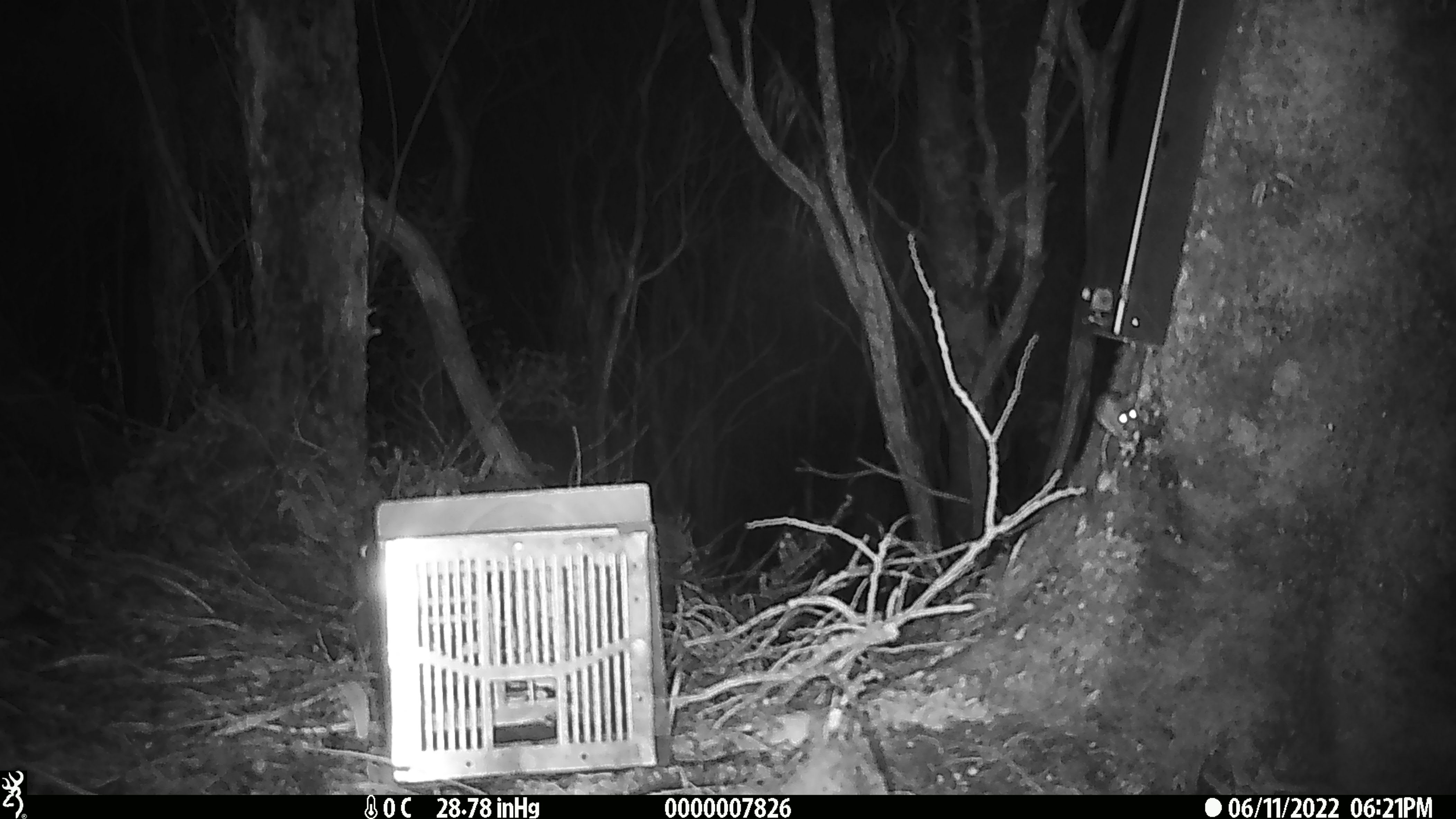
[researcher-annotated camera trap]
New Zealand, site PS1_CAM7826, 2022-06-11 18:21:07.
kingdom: Animalia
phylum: Chordata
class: Mammalia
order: Rodentia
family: Muridae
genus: Mus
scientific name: Mus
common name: mouse